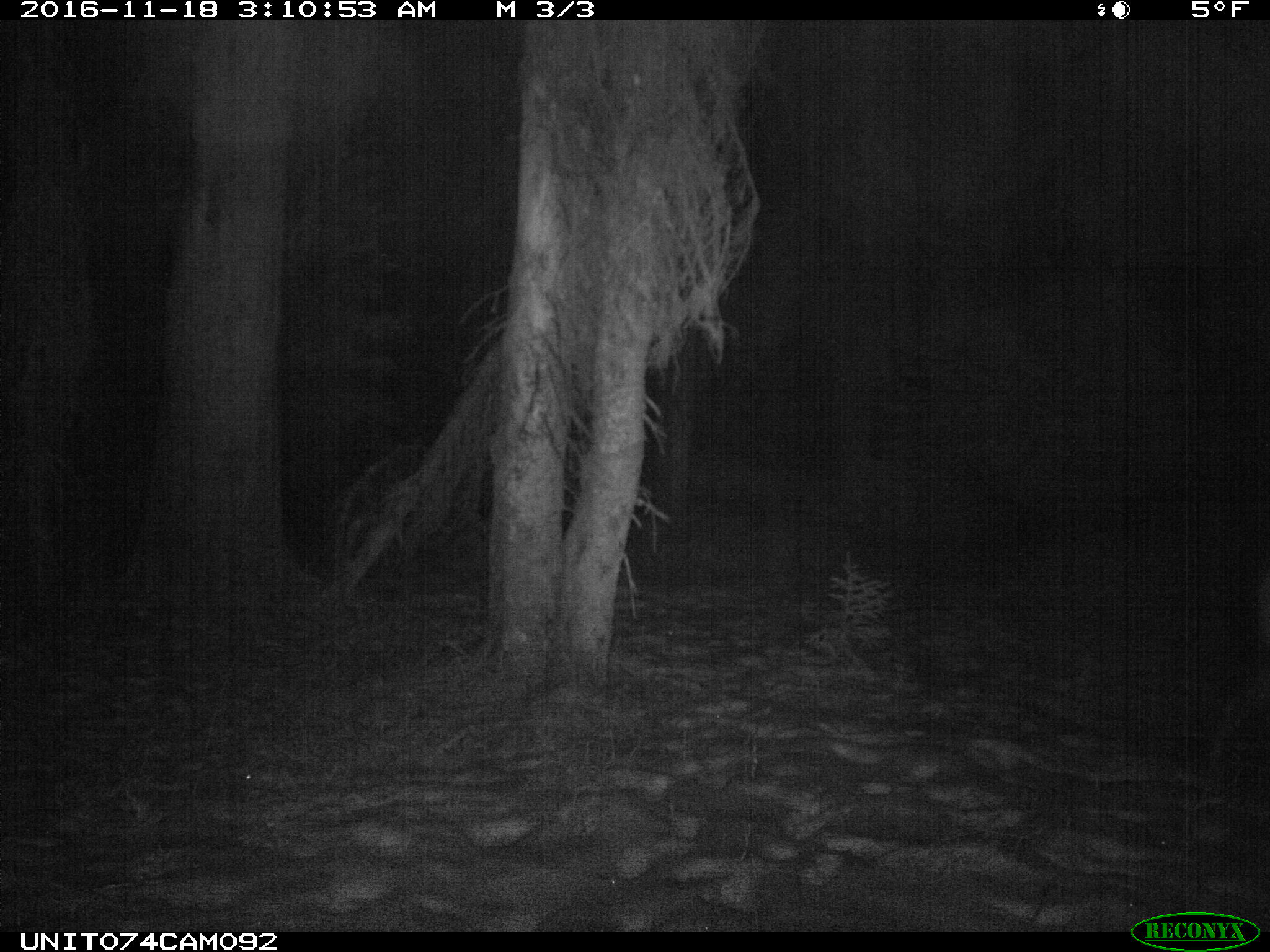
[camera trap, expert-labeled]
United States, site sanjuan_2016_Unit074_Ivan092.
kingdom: Animalia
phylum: Chordata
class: Mammalia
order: Artiodactyla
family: Cervidae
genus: Cervus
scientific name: Cervus elaphus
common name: red deer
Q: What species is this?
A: Cervus elaphus (red deer).